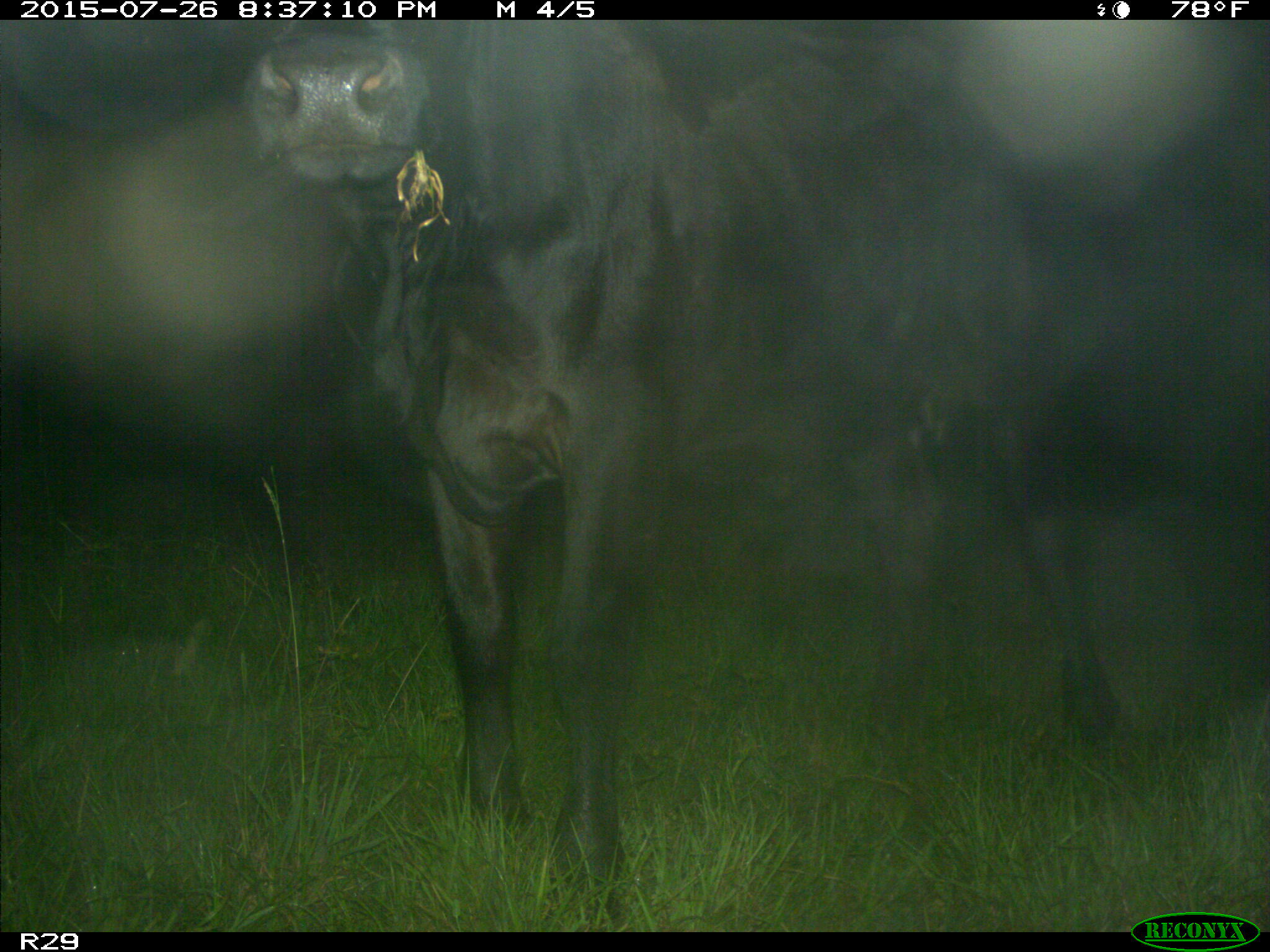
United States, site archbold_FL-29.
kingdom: Animalia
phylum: Chordata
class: Mammalia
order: Artiodactyla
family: Bovidae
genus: Bos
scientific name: Bos taurus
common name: domestic cow